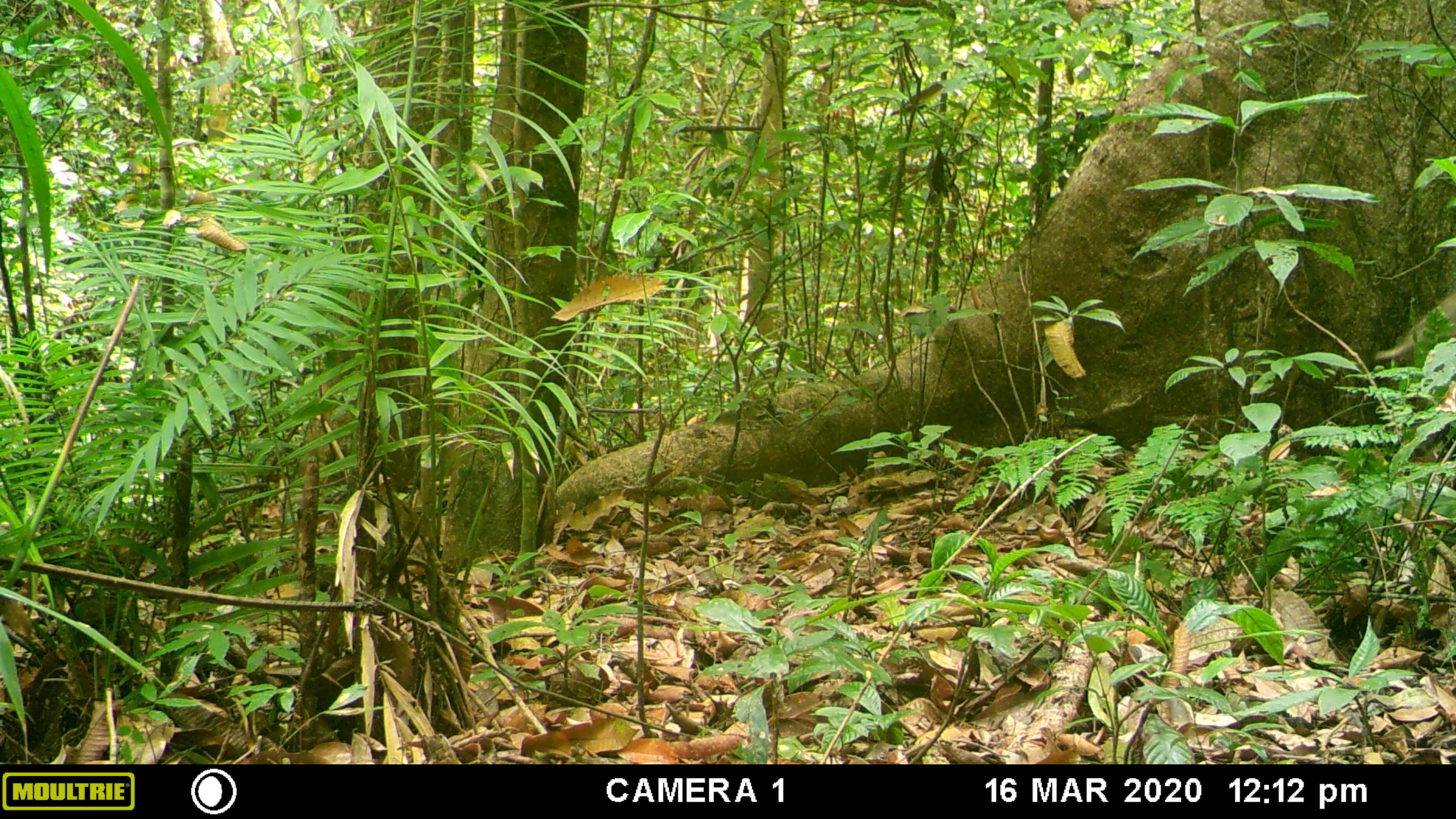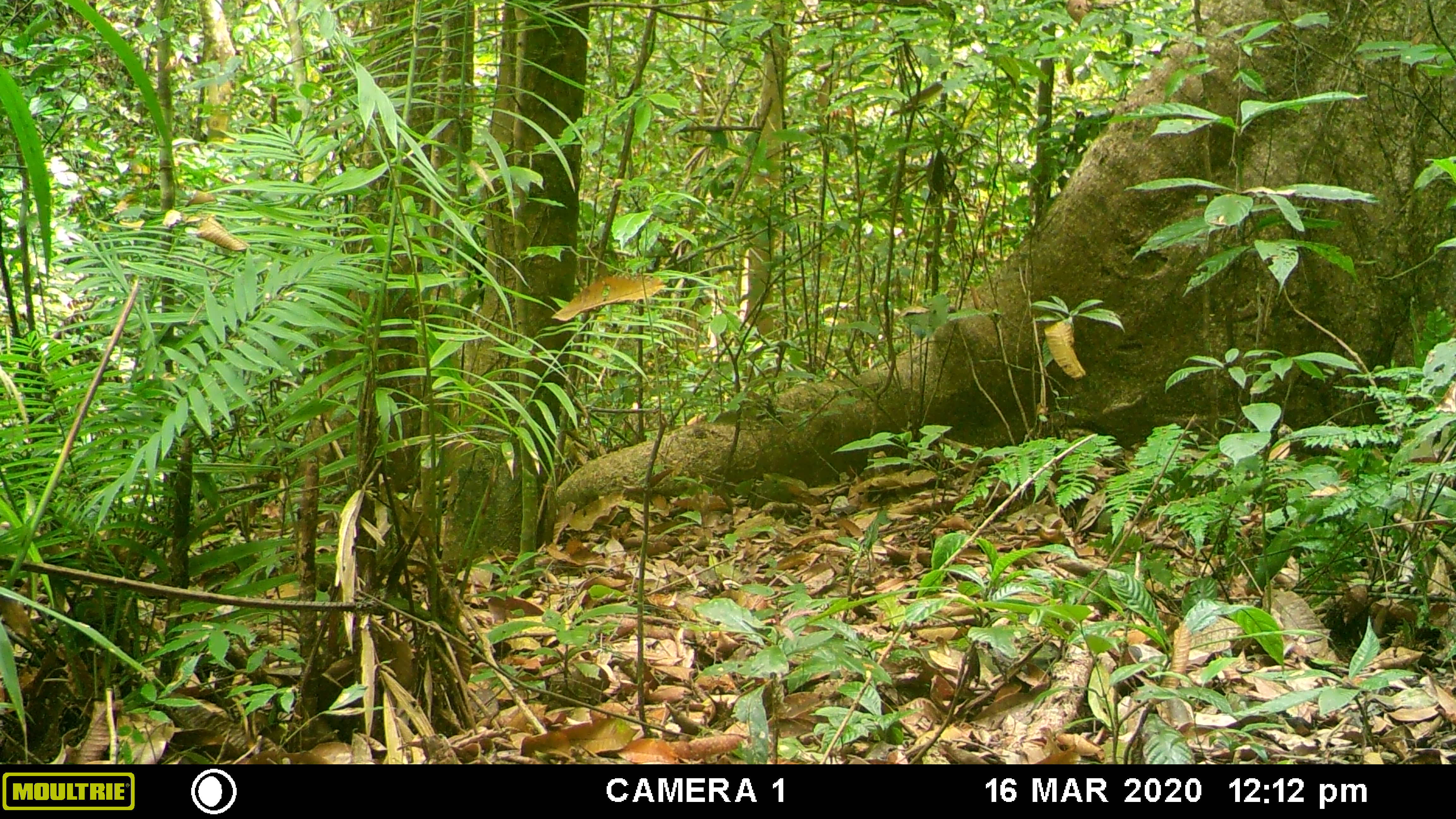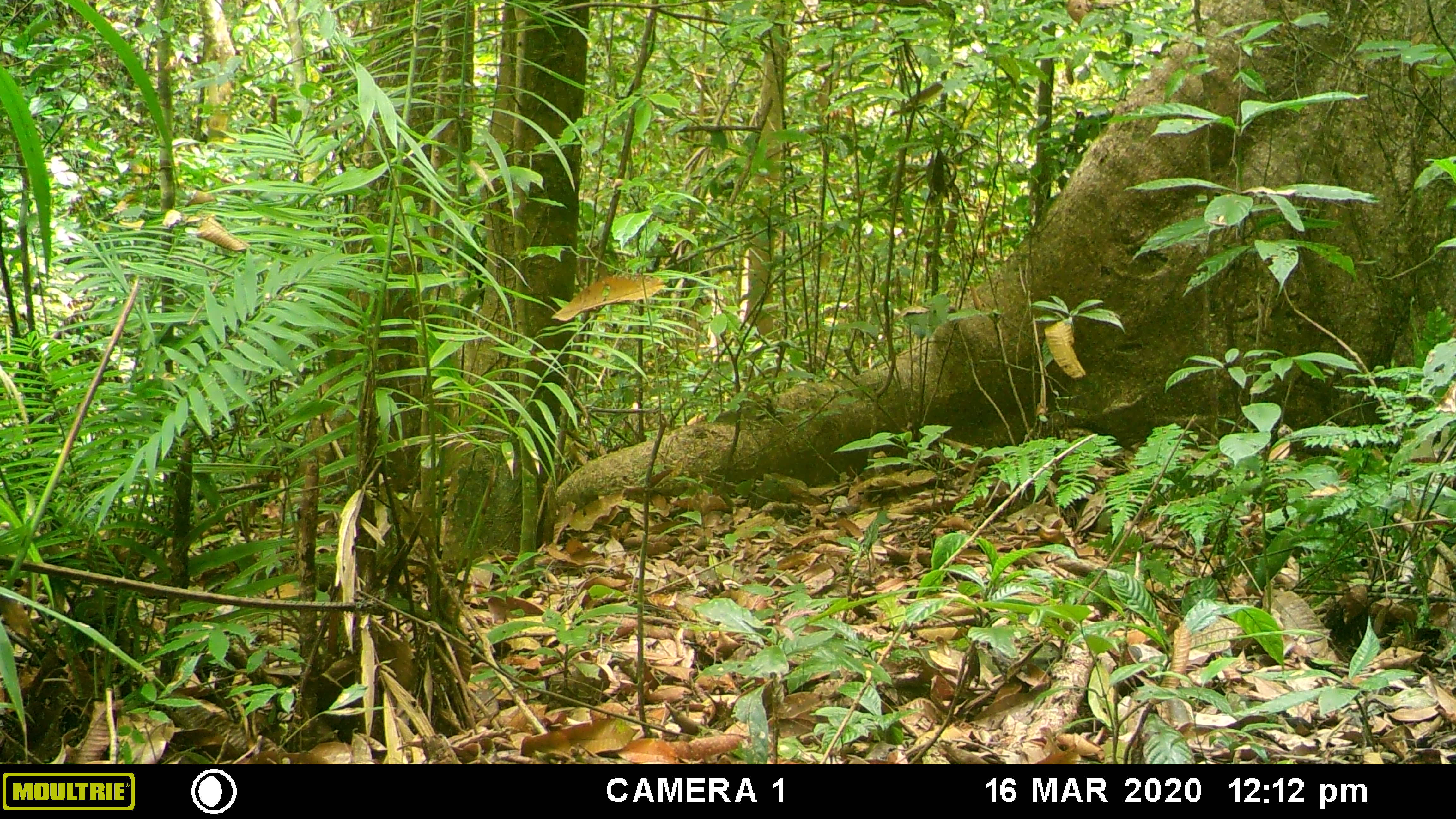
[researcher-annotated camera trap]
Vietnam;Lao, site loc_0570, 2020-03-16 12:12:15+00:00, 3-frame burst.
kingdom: Animalia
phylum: Chordata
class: Mammalia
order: Artiodactyla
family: Suidae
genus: Sus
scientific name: Sus scrofa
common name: eurasian wild pig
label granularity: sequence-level